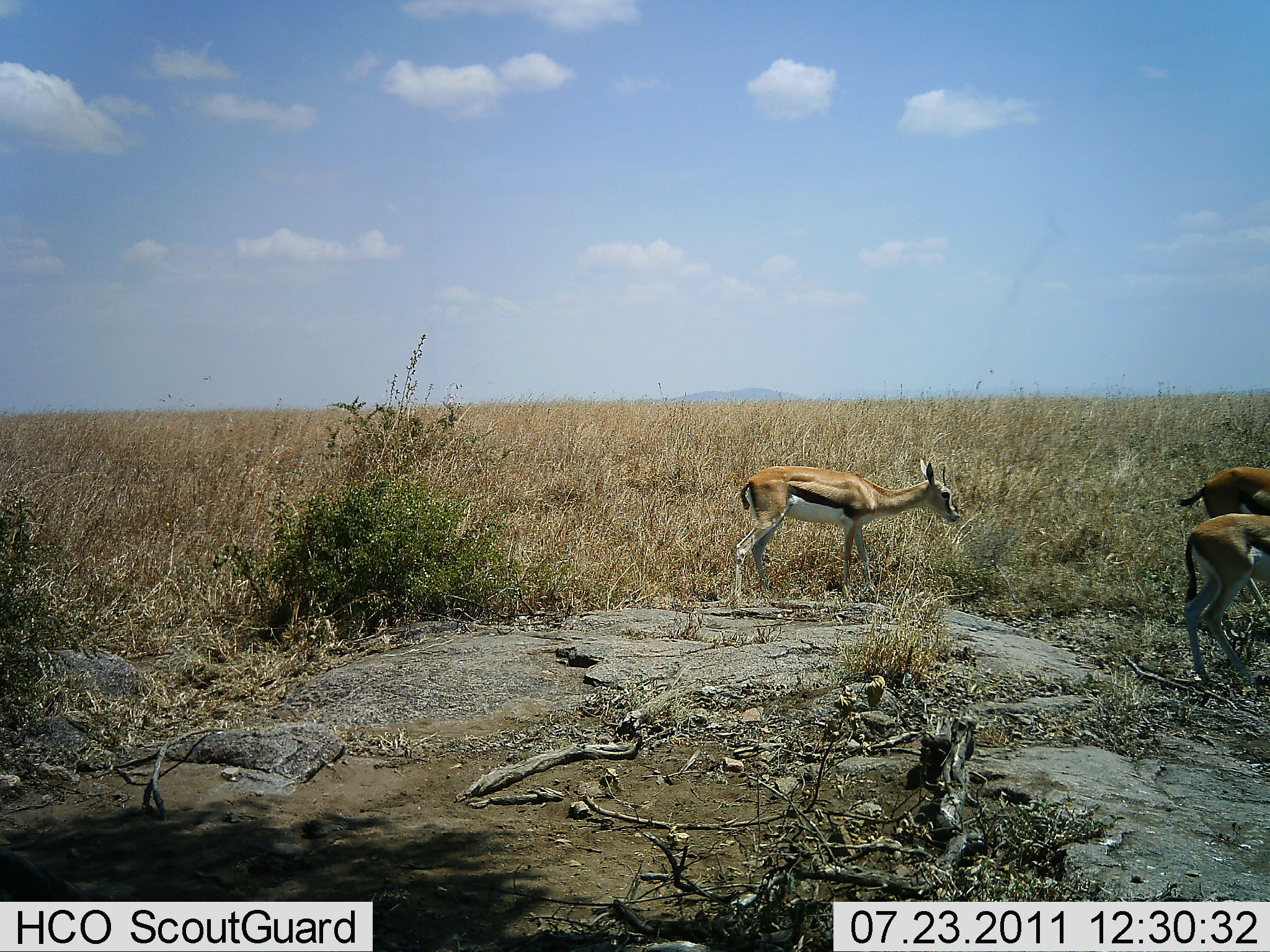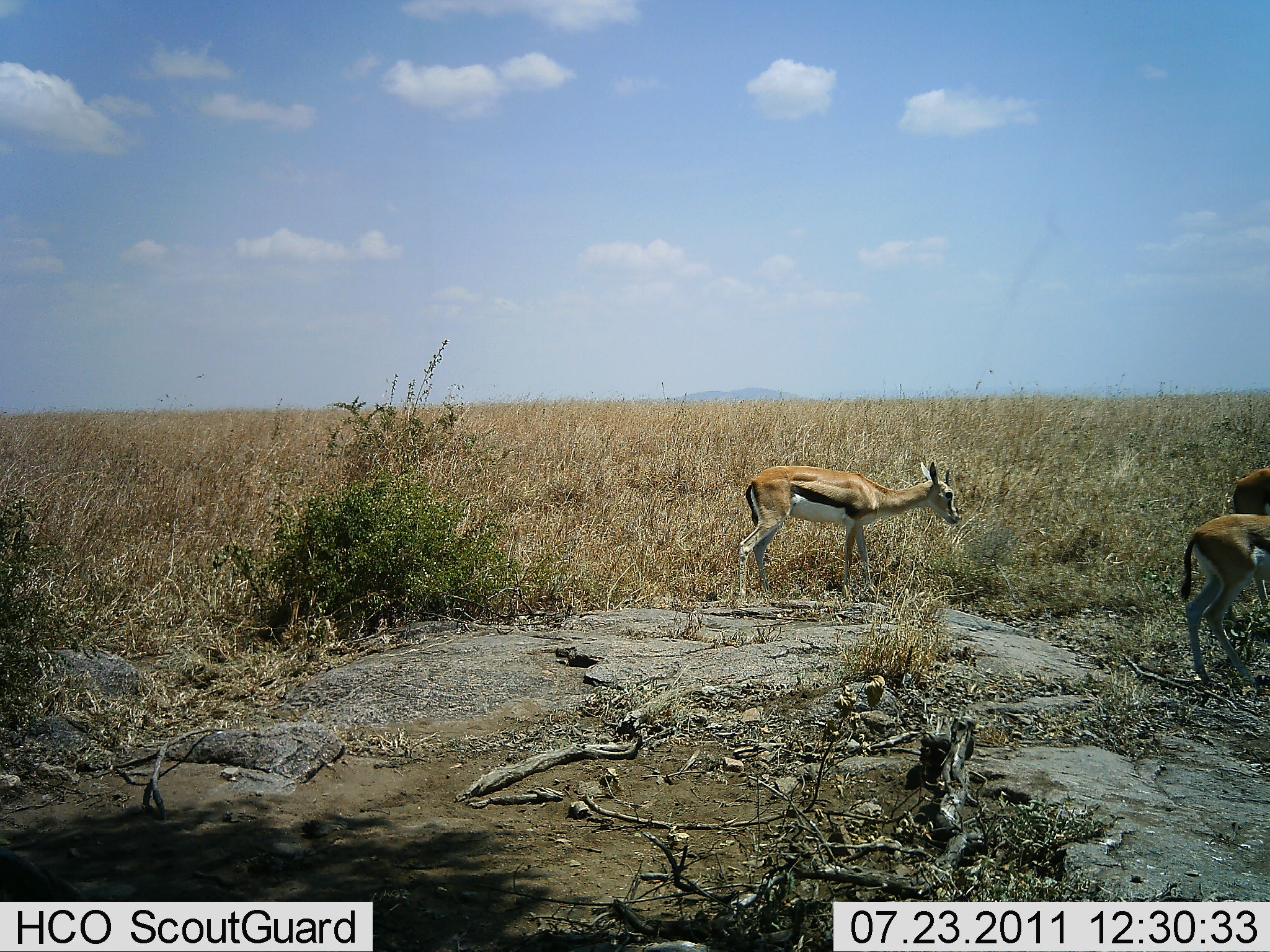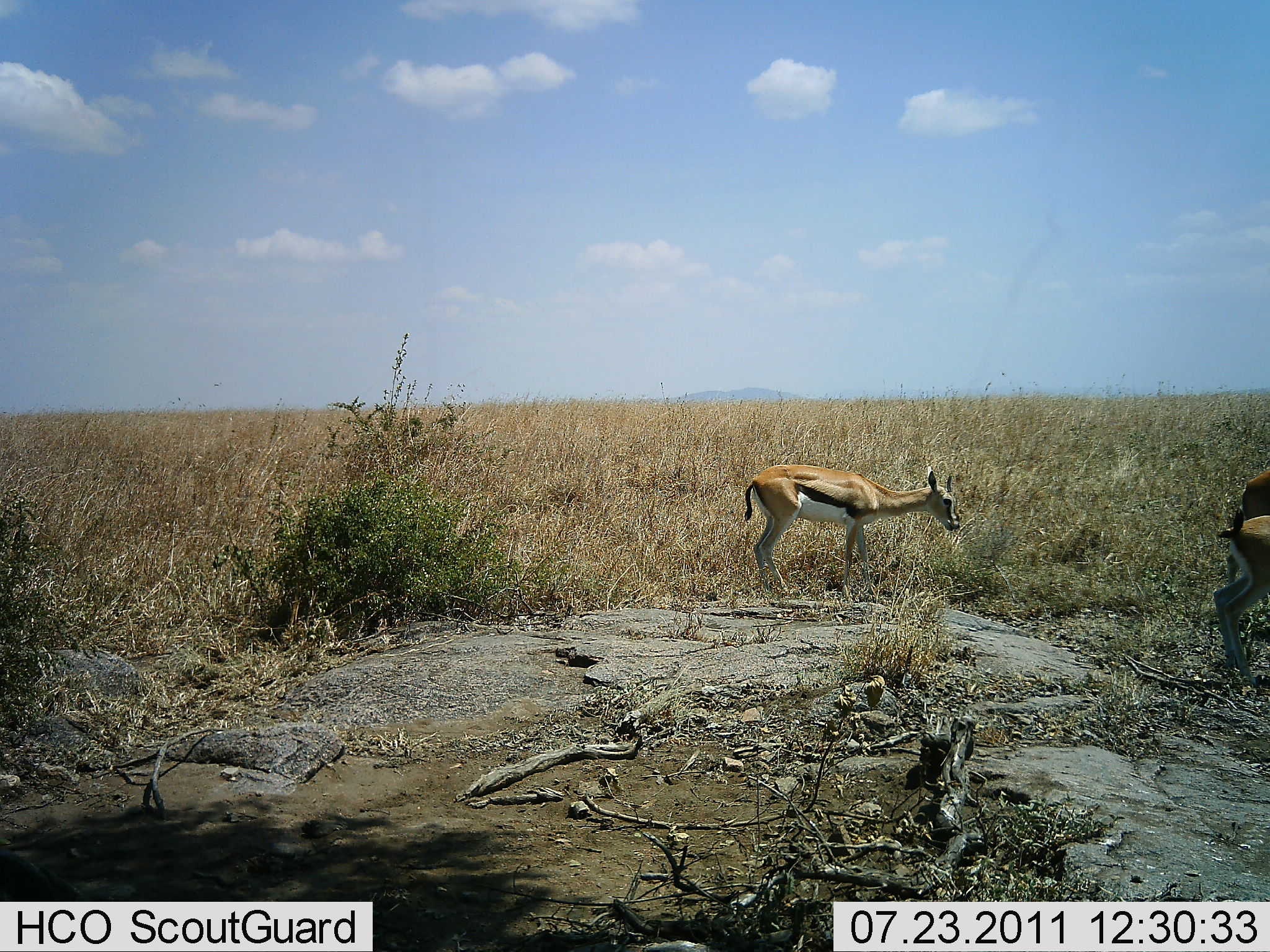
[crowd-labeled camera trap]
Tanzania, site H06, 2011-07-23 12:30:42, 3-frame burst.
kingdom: Animalia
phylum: Chordata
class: Mammalia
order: Artiodactyla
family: Bovidae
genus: Eudorcas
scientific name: Eudorcas thomsonii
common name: thomson's gazelle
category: gazellethomsons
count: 3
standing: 67%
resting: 0%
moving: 42%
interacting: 0%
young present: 0%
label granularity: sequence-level